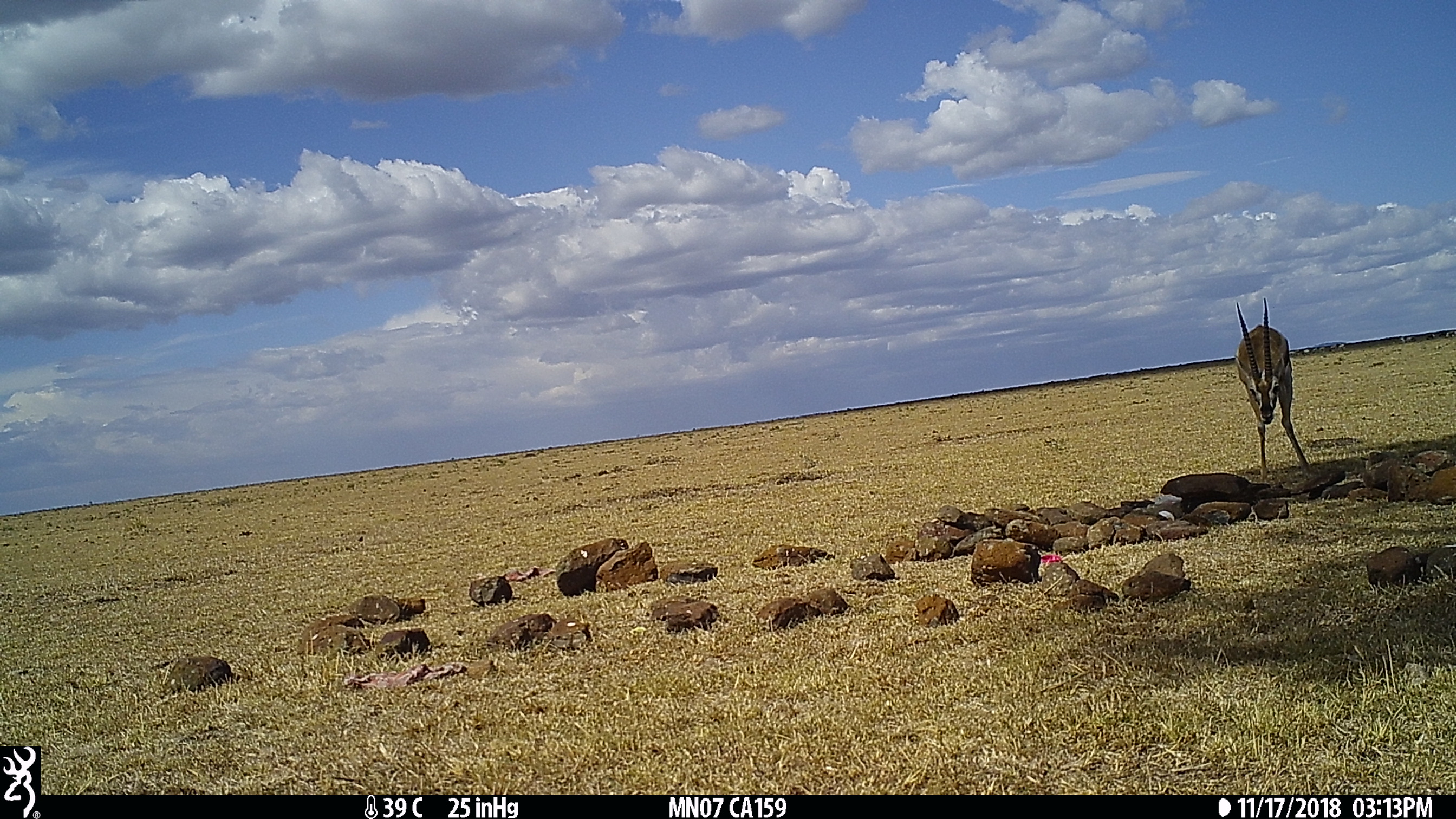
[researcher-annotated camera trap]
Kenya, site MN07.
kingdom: Animalia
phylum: Chordata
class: Mammalia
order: Artiodactyla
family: Bovidae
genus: Eudorcas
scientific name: Eudorcas thomsonii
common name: thomon's gazelle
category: gazelle thomsons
Gazelle thomsons (thomon's gazelle) (Eudorcas thomsonii).